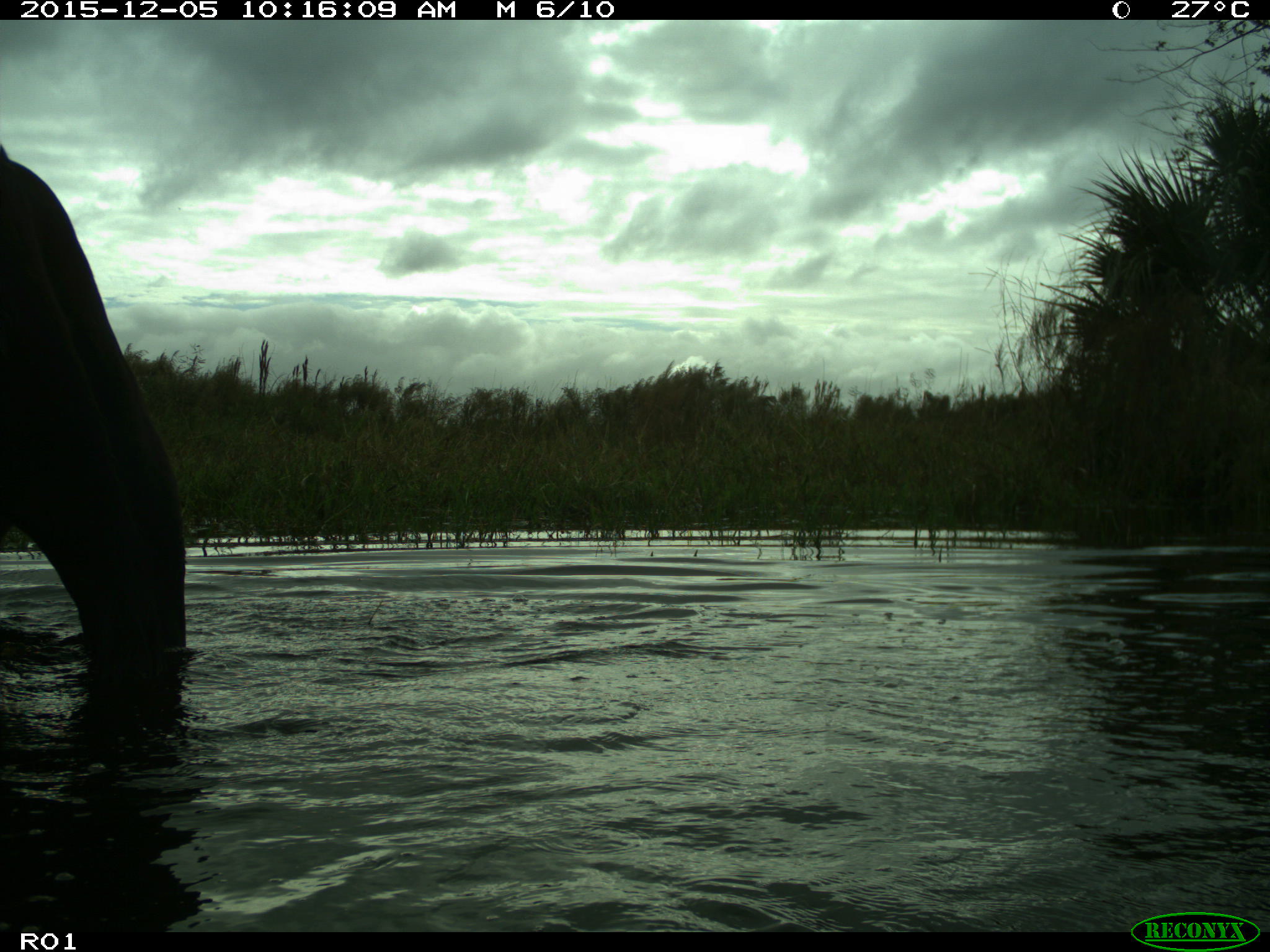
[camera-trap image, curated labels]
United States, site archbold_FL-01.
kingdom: Animalia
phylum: Chordata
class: Mammalia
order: Artiodactyla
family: Bovidae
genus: Bos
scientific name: Bos taurus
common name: domestic cow